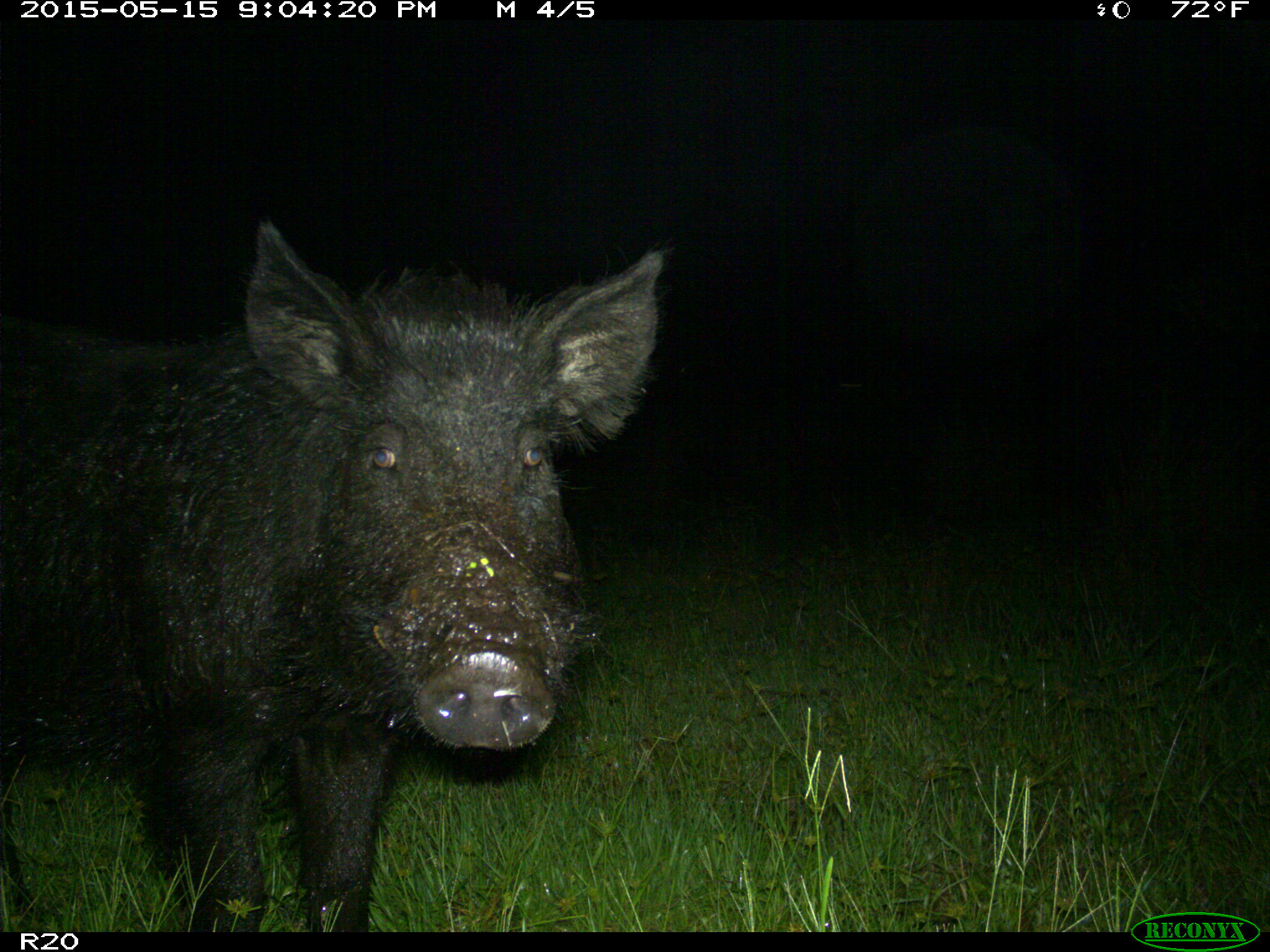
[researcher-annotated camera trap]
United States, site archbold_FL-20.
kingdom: Animalia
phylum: Chordata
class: Mammalia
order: Artiodactyla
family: Suidae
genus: Sus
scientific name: Sus scrofa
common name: wild boar